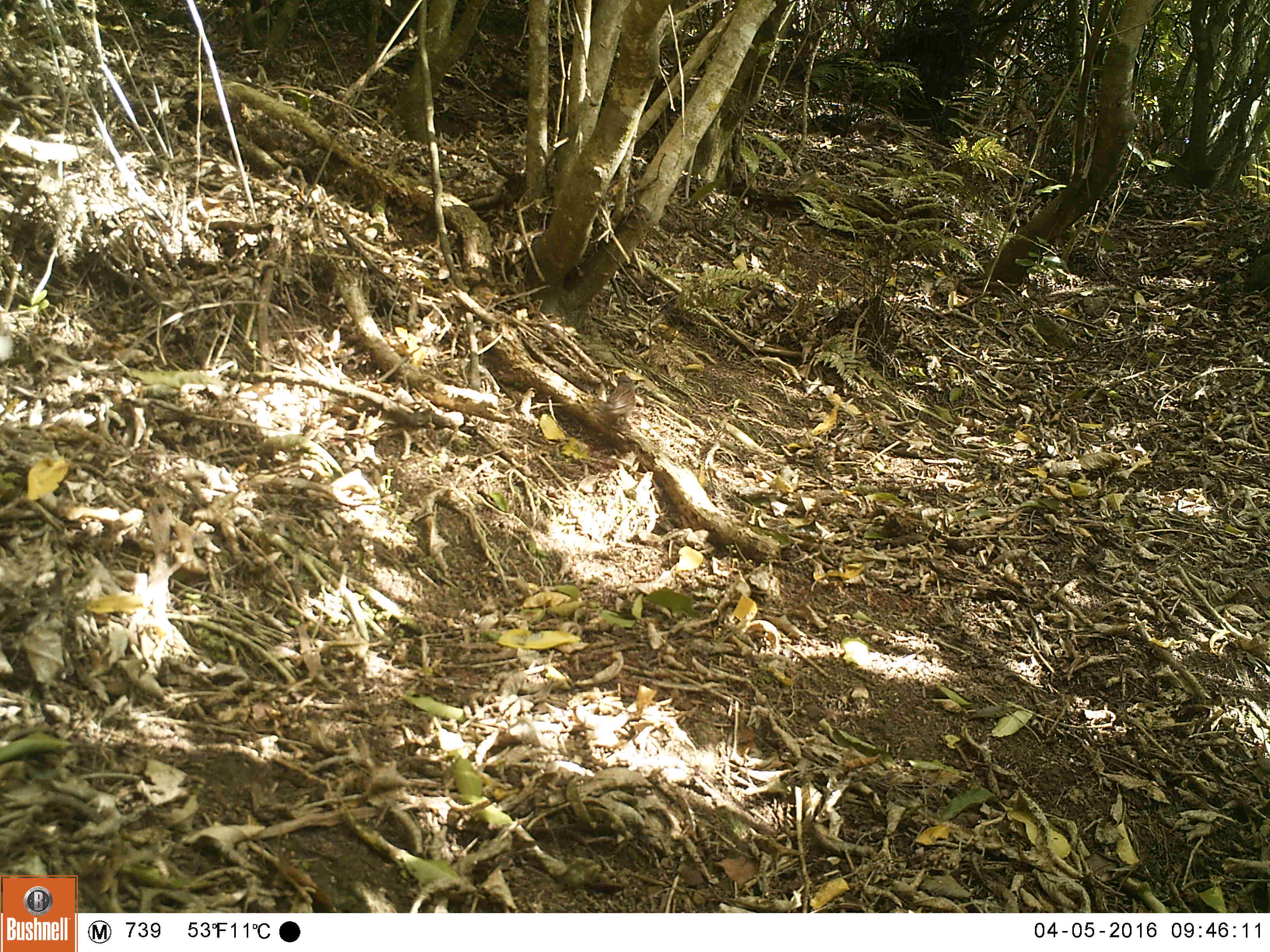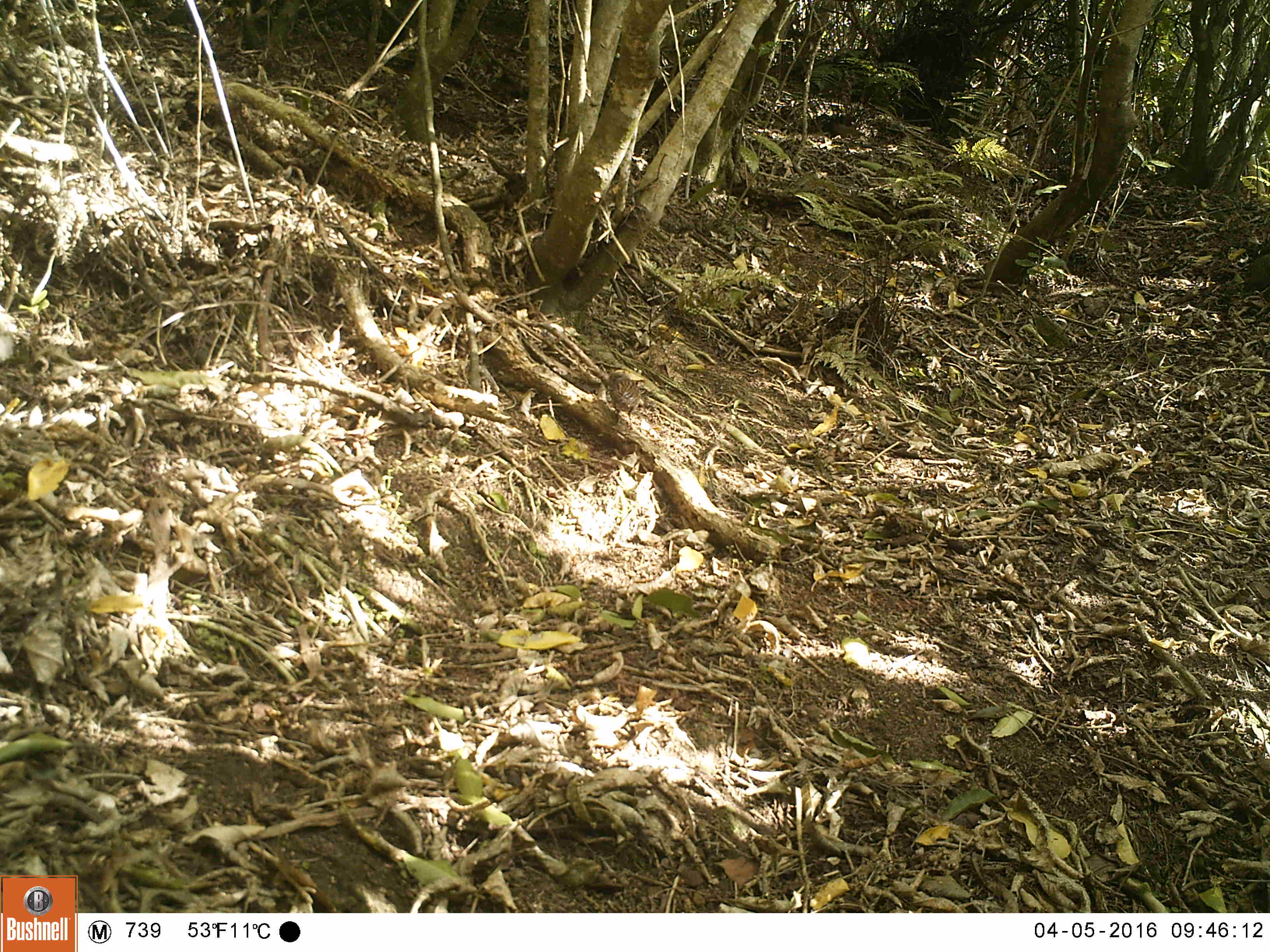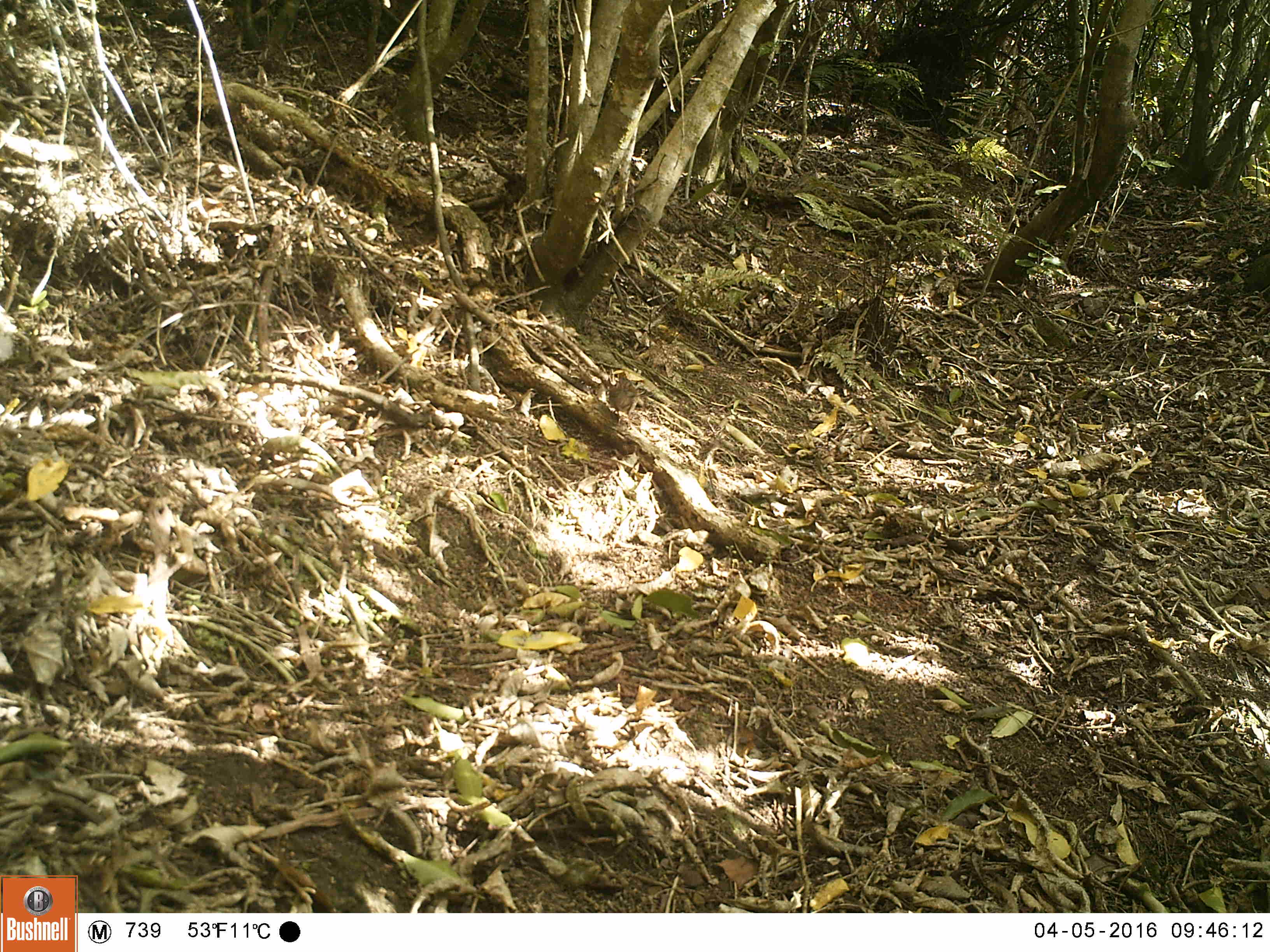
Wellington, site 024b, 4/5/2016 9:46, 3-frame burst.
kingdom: Animalia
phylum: Chordata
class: Aves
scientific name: Aves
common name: bird